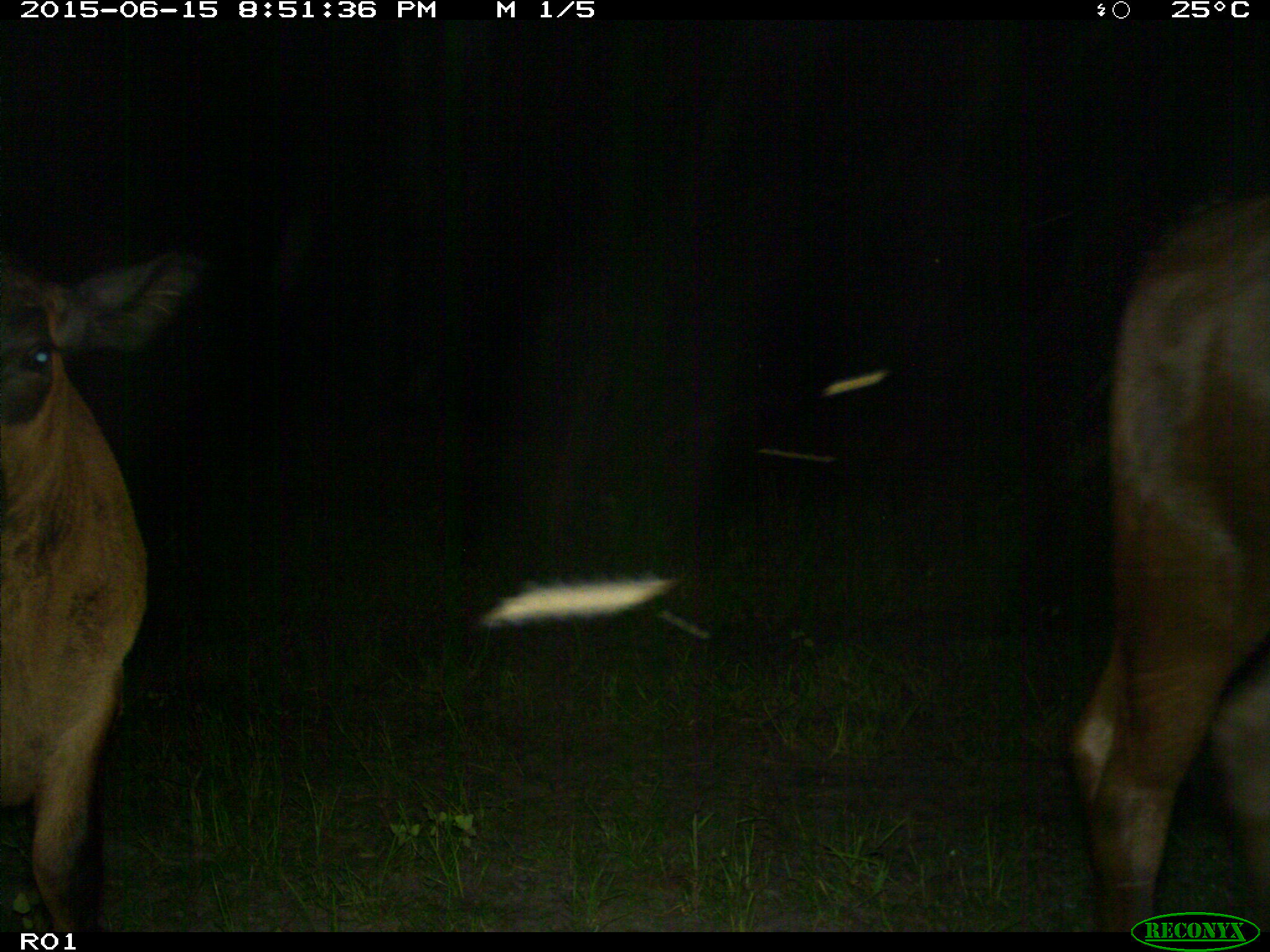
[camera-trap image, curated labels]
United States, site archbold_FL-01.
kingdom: Animalia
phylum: Chordata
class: Mammalia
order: Artiodactyla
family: Bovidae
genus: Bos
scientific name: Bos taurus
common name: domestic cow